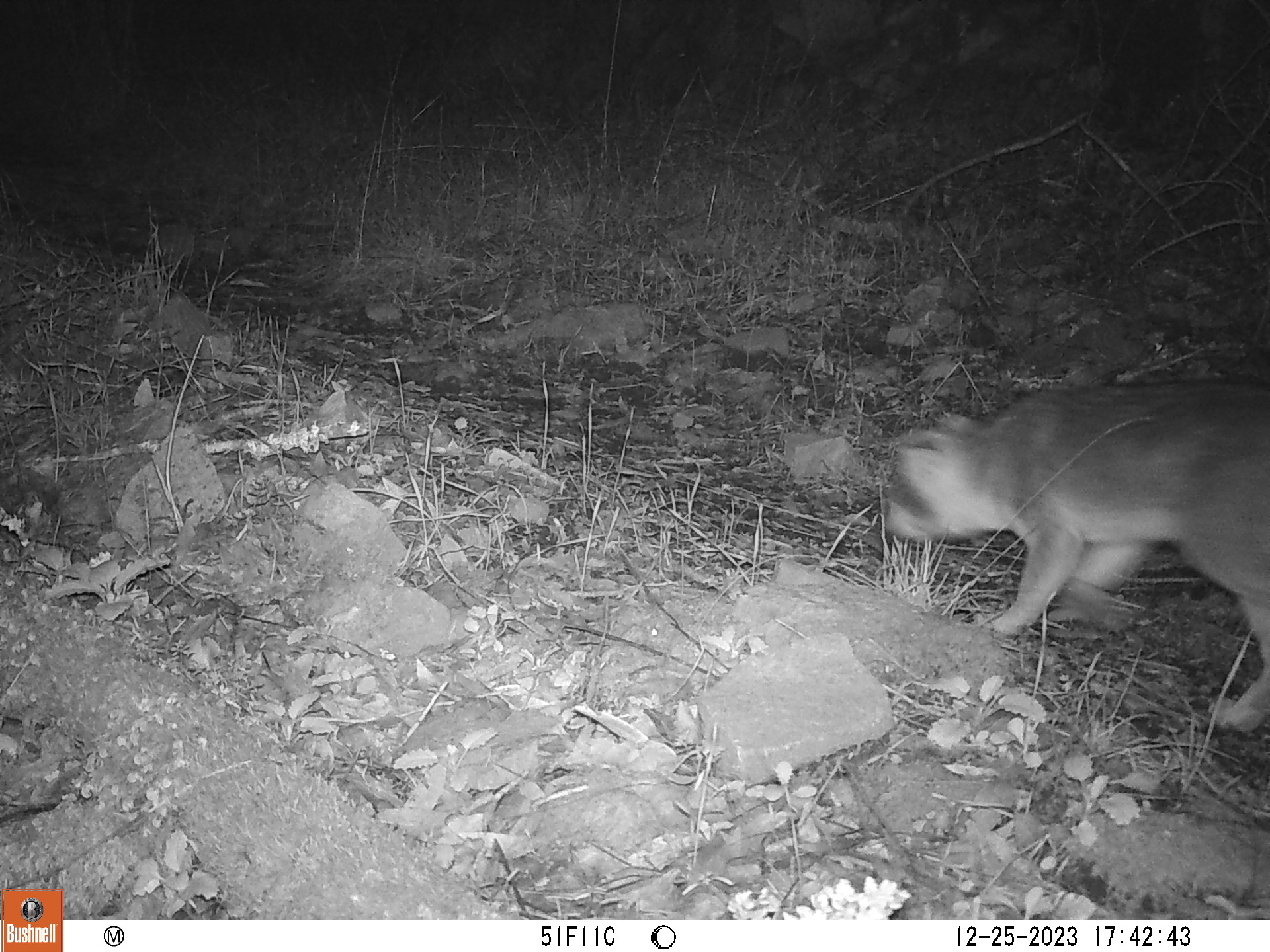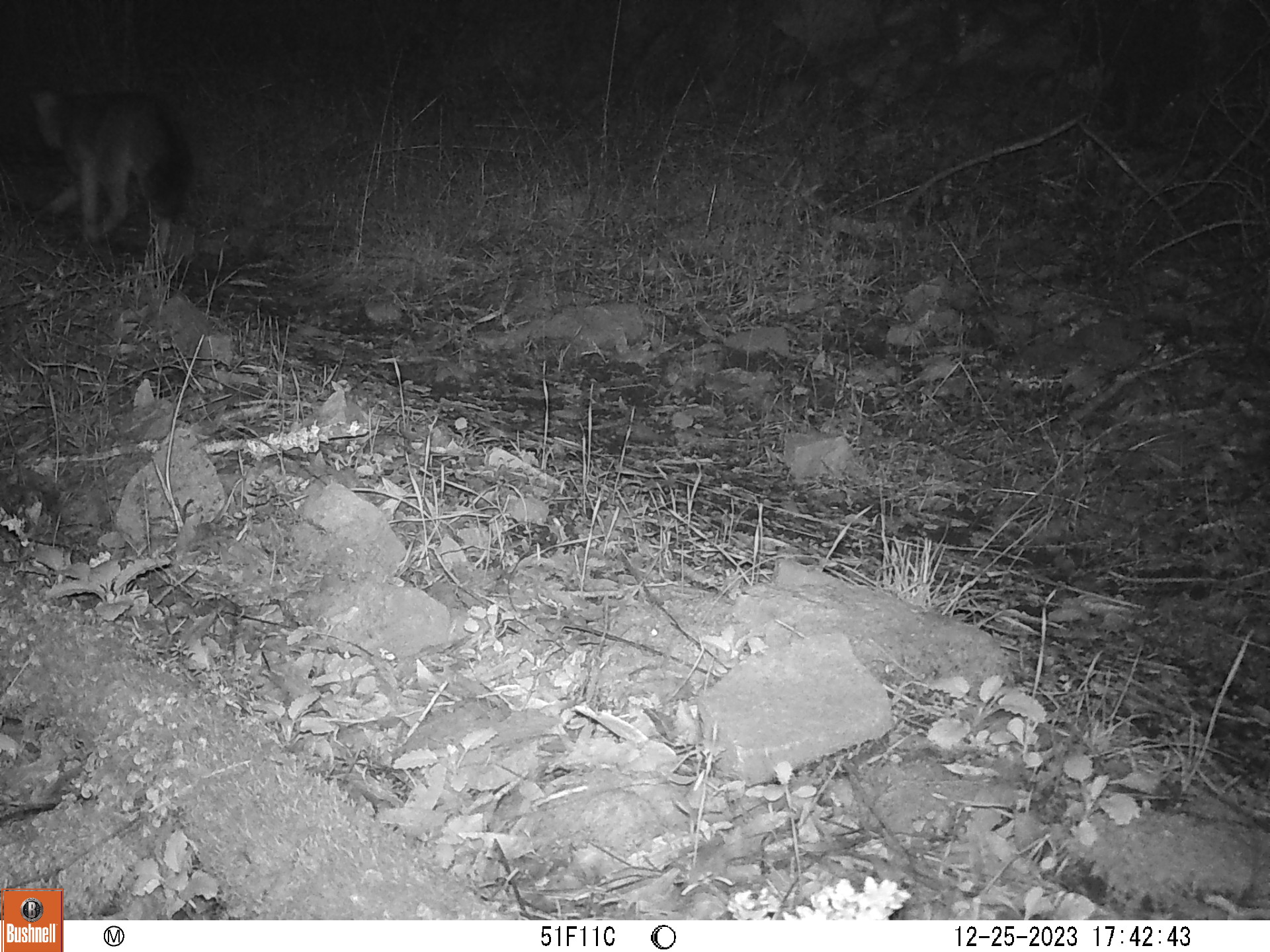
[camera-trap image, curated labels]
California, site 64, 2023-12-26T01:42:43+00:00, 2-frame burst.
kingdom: Animalia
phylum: Chordata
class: Mammalia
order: Carnivora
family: Canidae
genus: Urocyon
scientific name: Urocyon cinereoargenteus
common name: gray fox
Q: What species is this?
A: Gray fox (Urocyon cinereoargenteus).